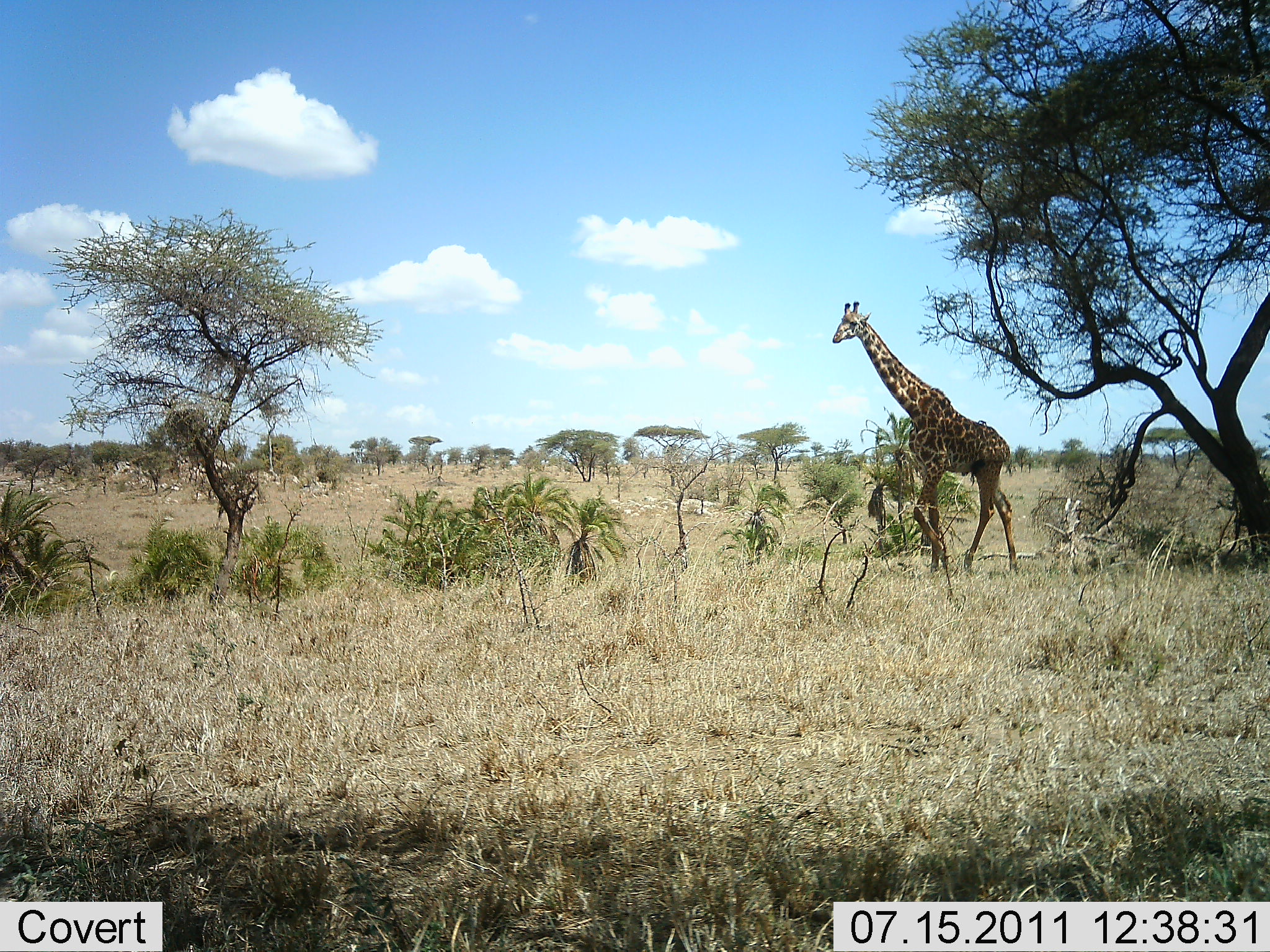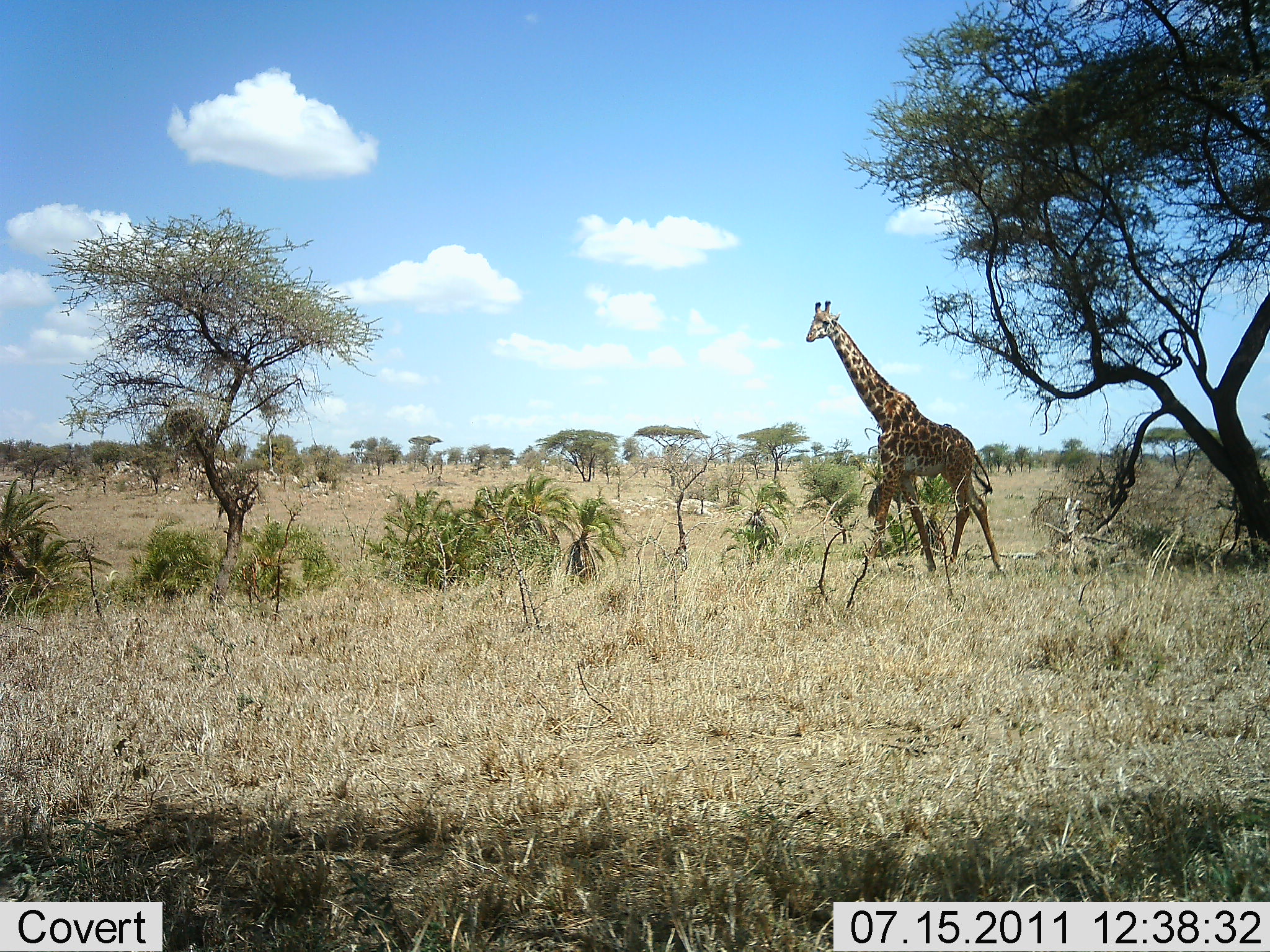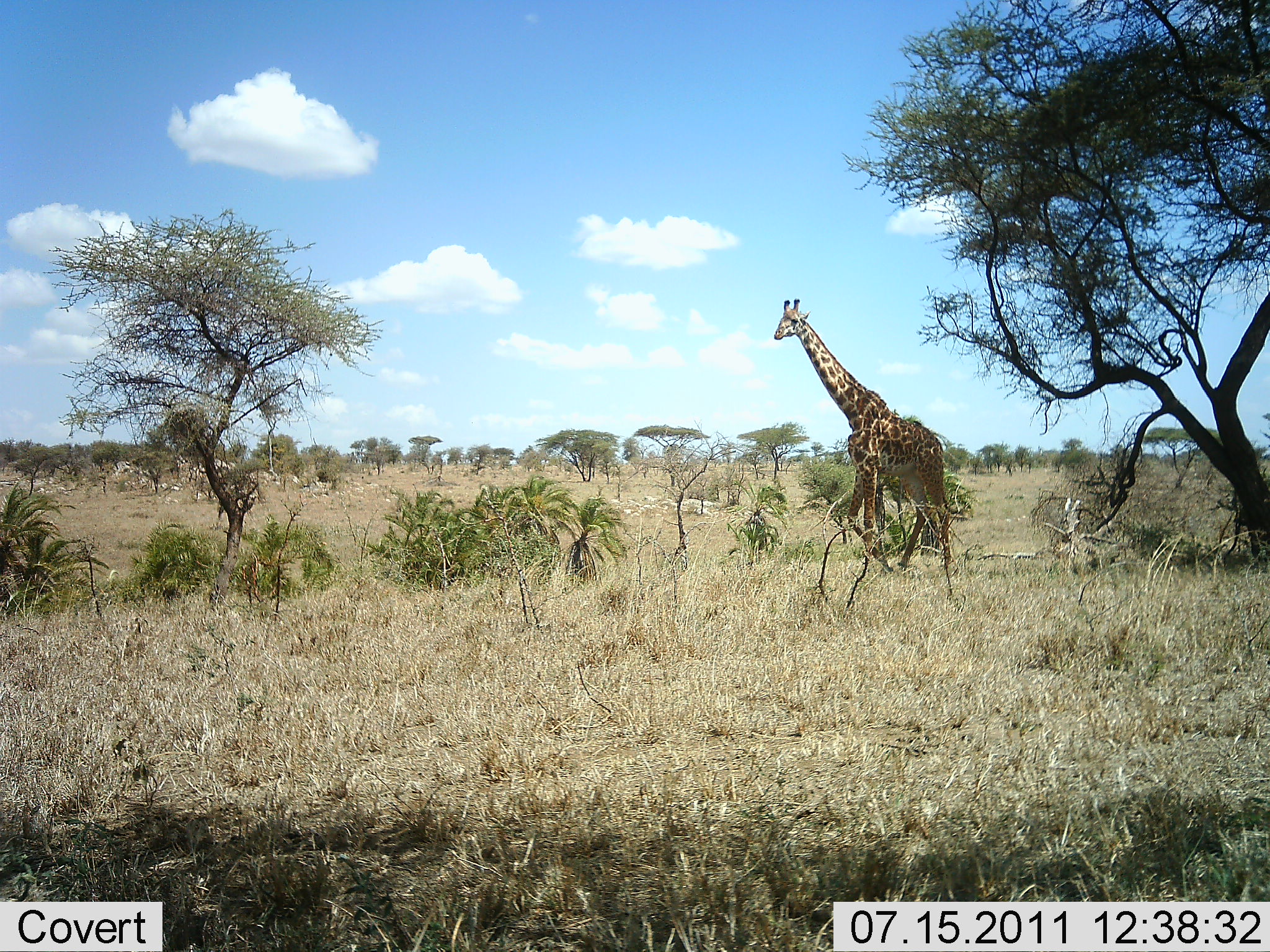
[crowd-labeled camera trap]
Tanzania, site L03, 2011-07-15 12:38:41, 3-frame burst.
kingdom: Animalia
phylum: Chordata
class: Mammalia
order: Artiodactyla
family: Giraffidae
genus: Giraffa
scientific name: Giraffa camelopardalis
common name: giraffe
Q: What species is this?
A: Giraffe (Giraffa camelopardalis).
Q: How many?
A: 1.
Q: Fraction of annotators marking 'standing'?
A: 8%.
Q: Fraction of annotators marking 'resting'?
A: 0%.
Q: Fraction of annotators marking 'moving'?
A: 100%.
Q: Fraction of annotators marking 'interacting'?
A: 0%.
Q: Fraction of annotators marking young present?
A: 0%.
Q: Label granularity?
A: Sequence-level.